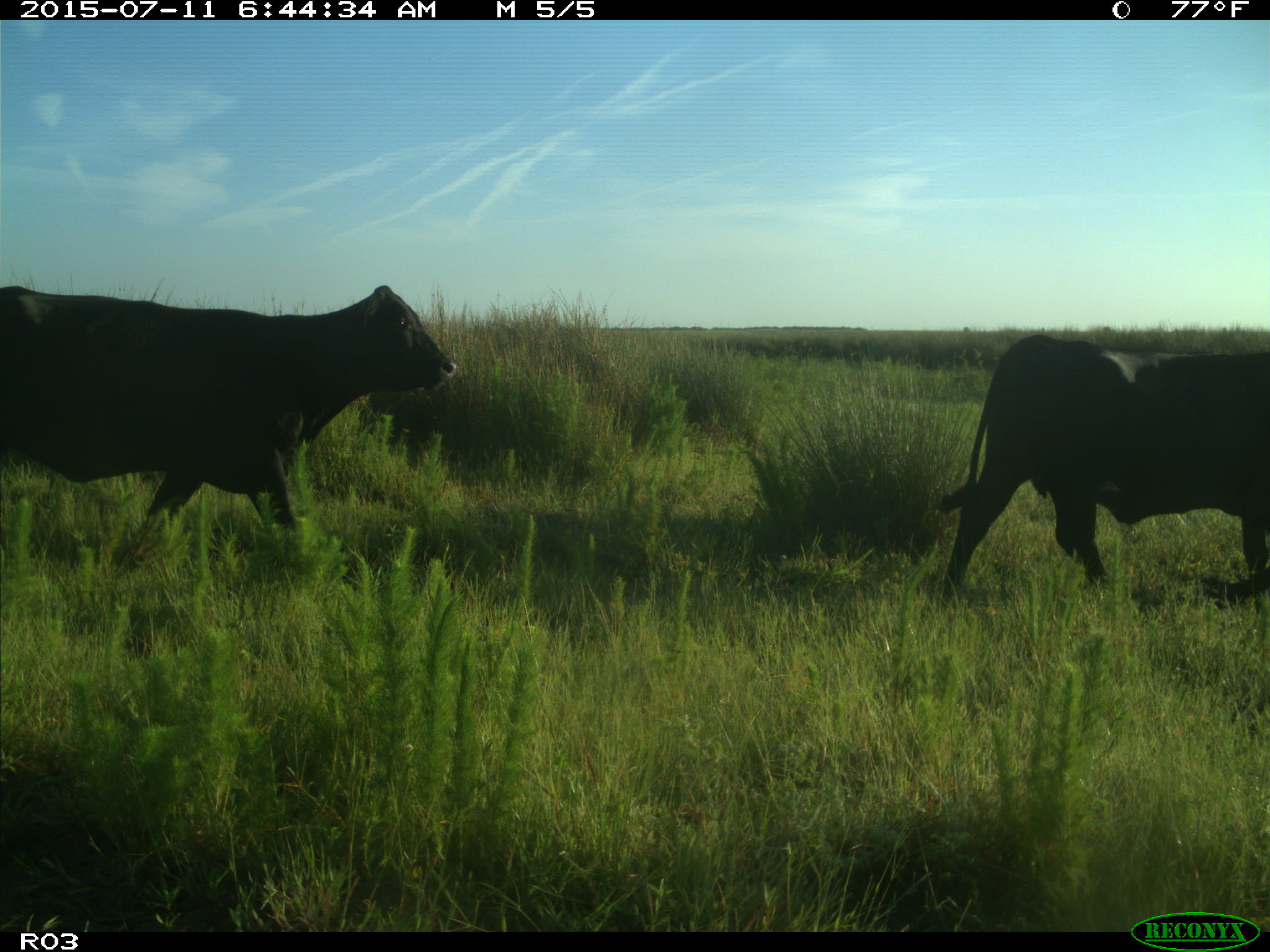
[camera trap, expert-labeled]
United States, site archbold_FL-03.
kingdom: Animalia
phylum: Chordata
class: Mammalia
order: Artiodactyla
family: Bovidae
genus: Bos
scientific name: Bos taurus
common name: domestic cow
Bos taurus (domestic cow).